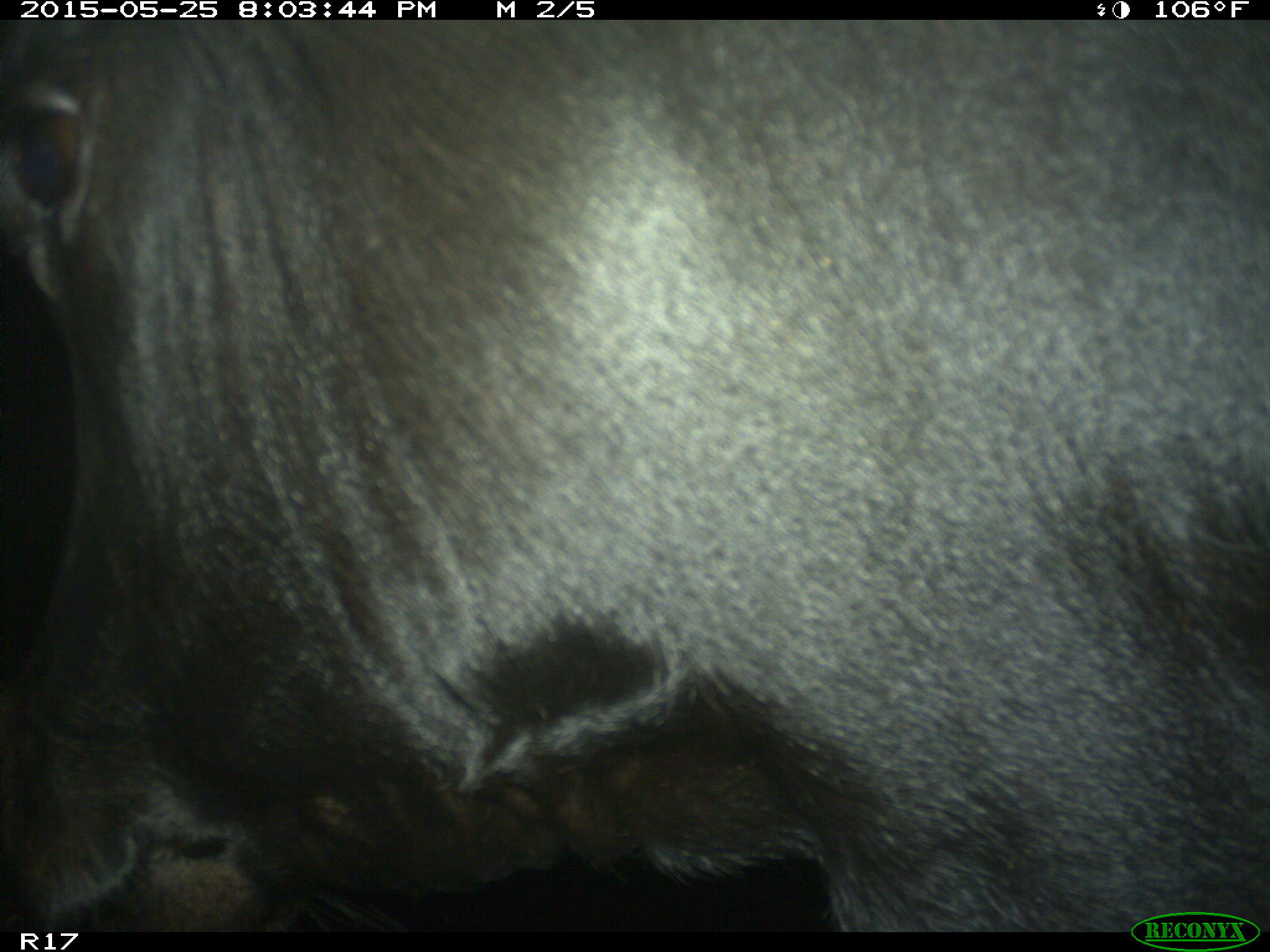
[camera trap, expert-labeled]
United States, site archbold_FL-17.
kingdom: Animalia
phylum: Chordata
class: Mammalia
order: Artiodactyla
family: Bovidae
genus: Bos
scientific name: Bos taurus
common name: domestic cow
Bos taurus (domestic cow).